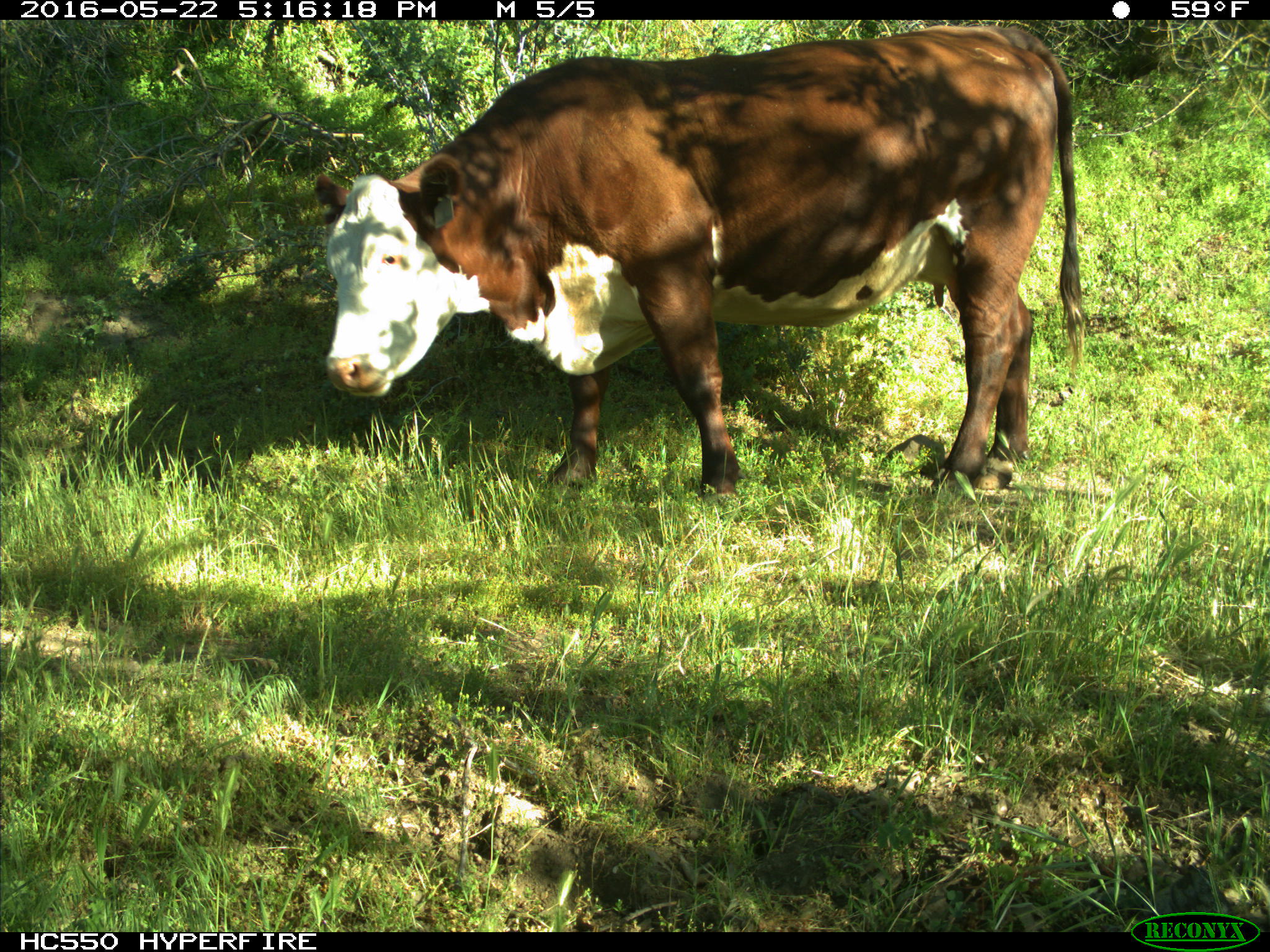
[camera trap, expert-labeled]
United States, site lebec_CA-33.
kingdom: Animalia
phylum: Chordata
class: Mammalia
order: Artiodactyla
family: Bovidae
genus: Bos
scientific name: Bos taurus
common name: domestic cow